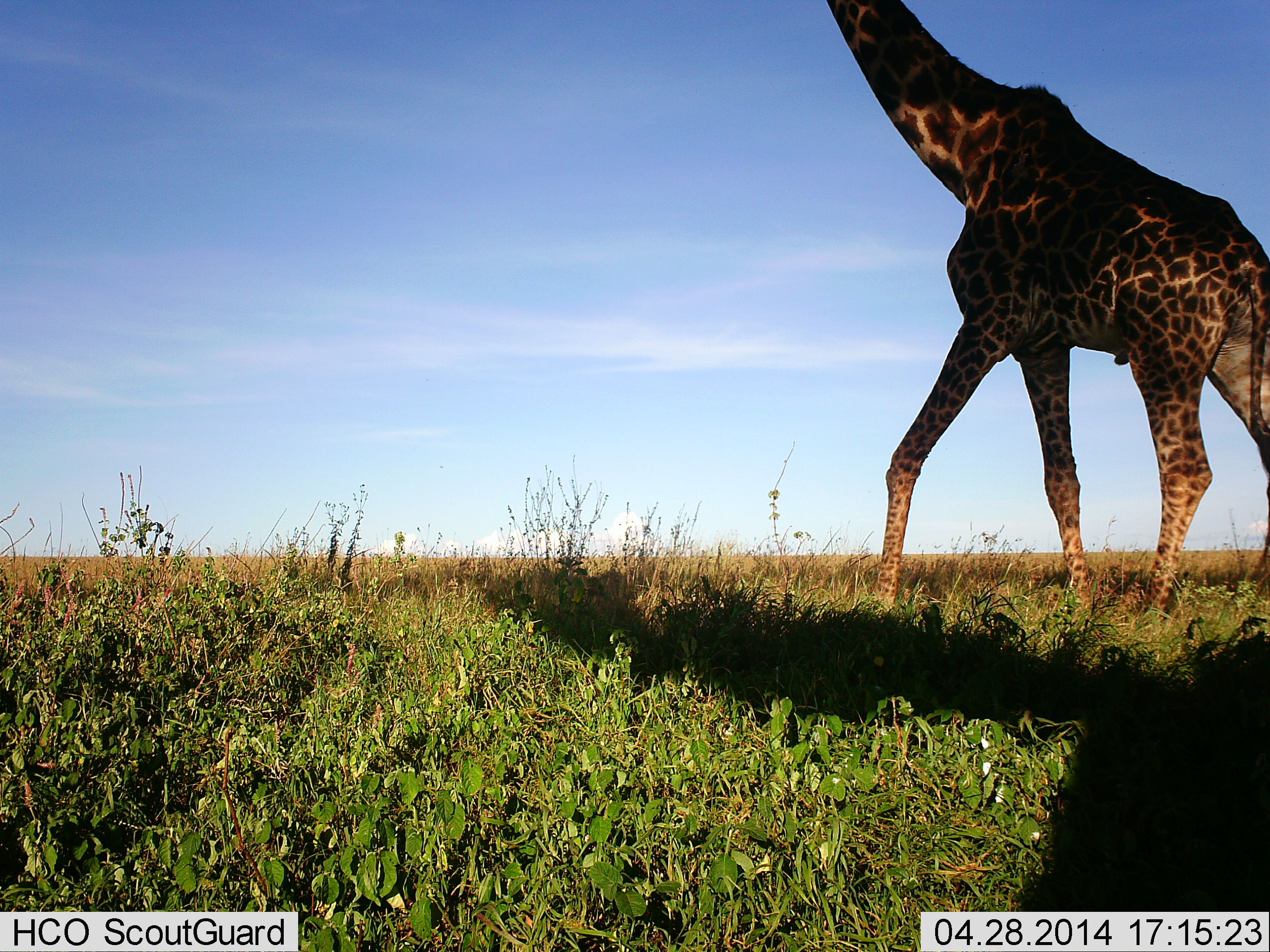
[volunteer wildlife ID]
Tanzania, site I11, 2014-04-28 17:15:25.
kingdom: Animalia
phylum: Chordata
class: Mammalia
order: Artiodactyla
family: Giraffidae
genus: Giraffa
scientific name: Giraffa camelopardalis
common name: giraffe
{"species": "giraffe (Giraffa camelopardalis)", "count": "1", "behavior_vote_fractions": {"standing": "20%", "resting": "0%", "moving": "80%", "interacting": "0%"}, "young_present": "0%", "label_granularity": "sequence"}